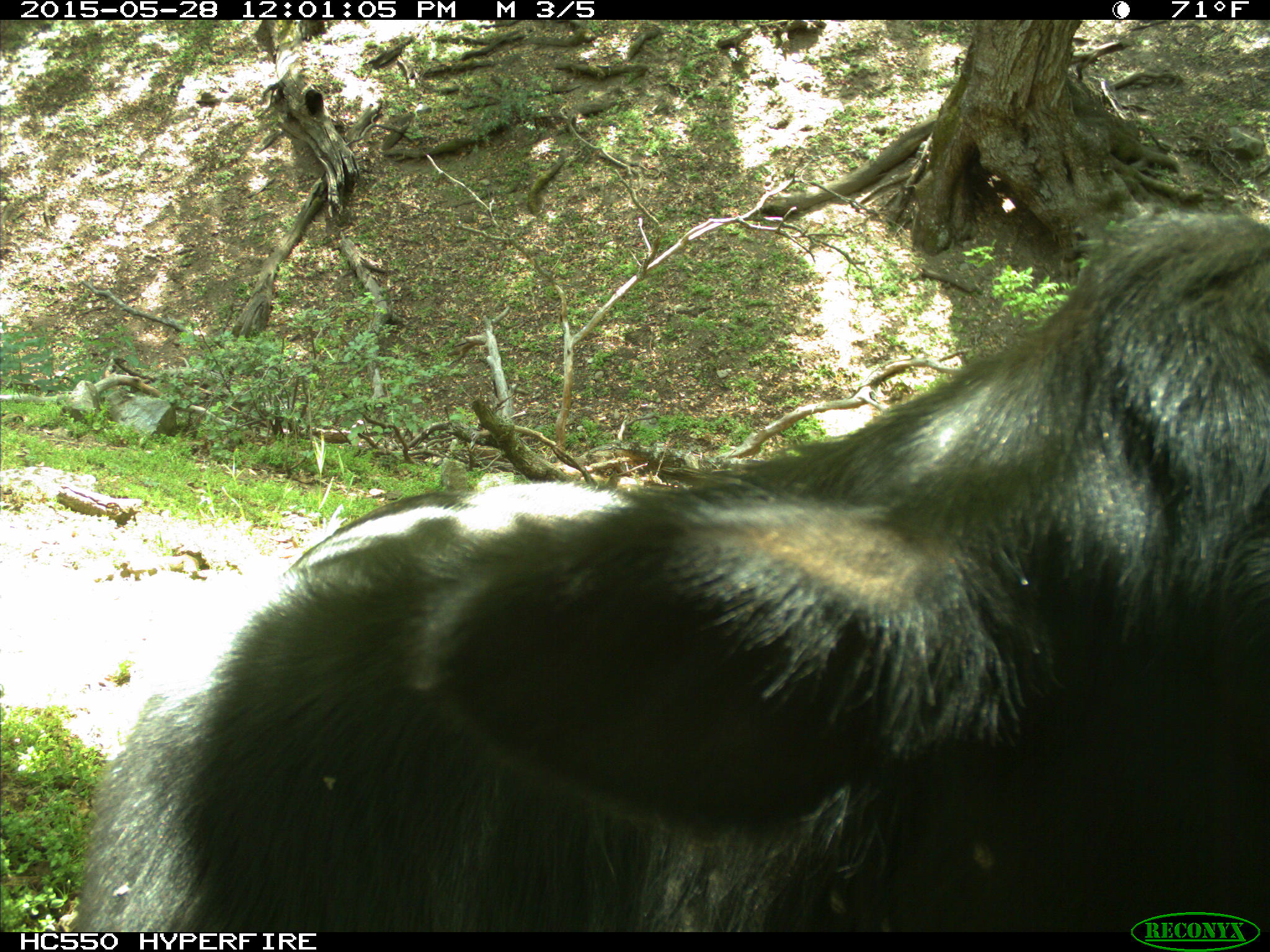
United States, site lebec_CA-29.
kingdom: Animalia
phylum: Chordata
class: Mammalia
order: Artiodactyla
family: Bovidae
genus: Bos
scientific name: Bos taurus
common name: domestic cow